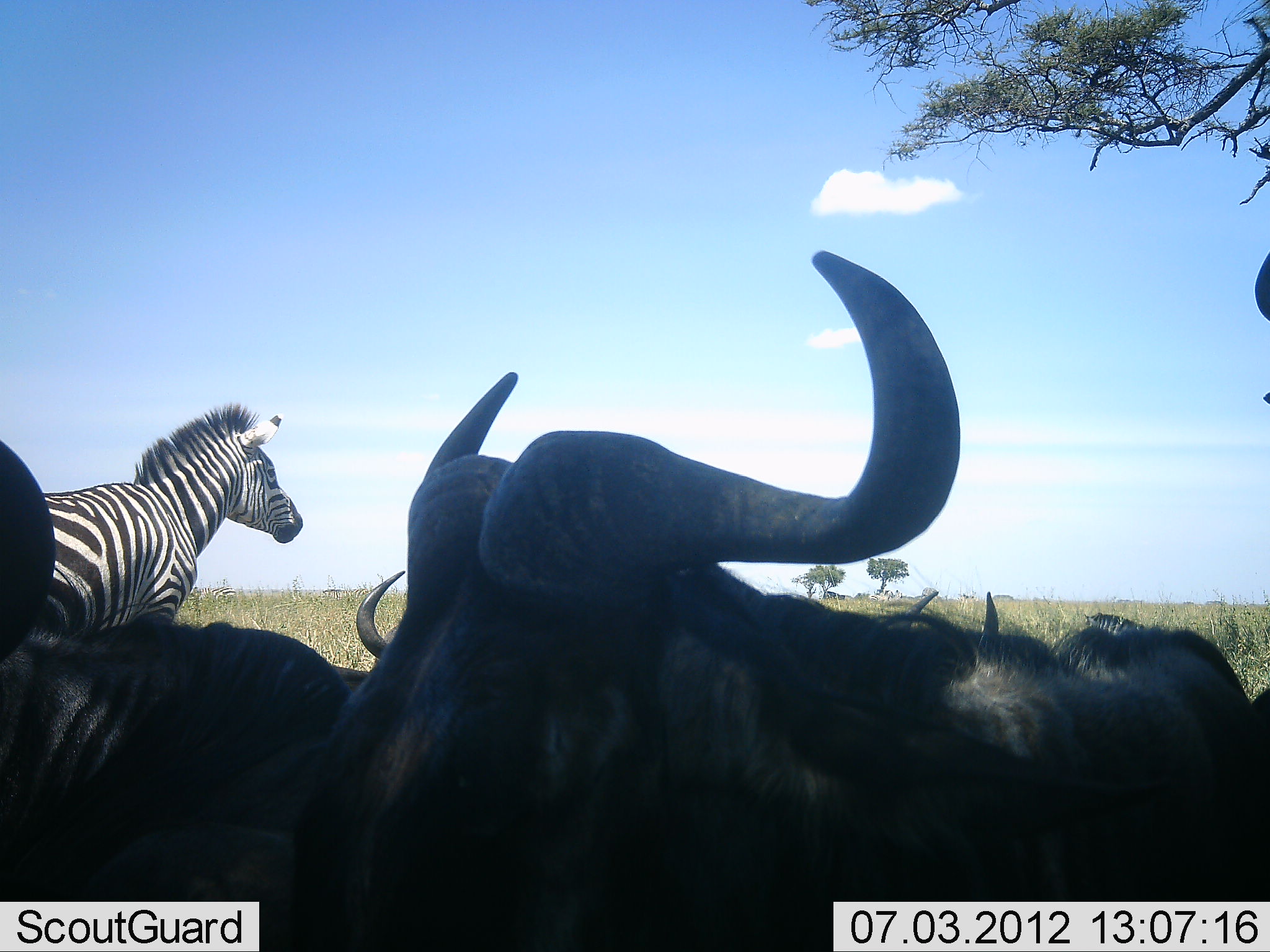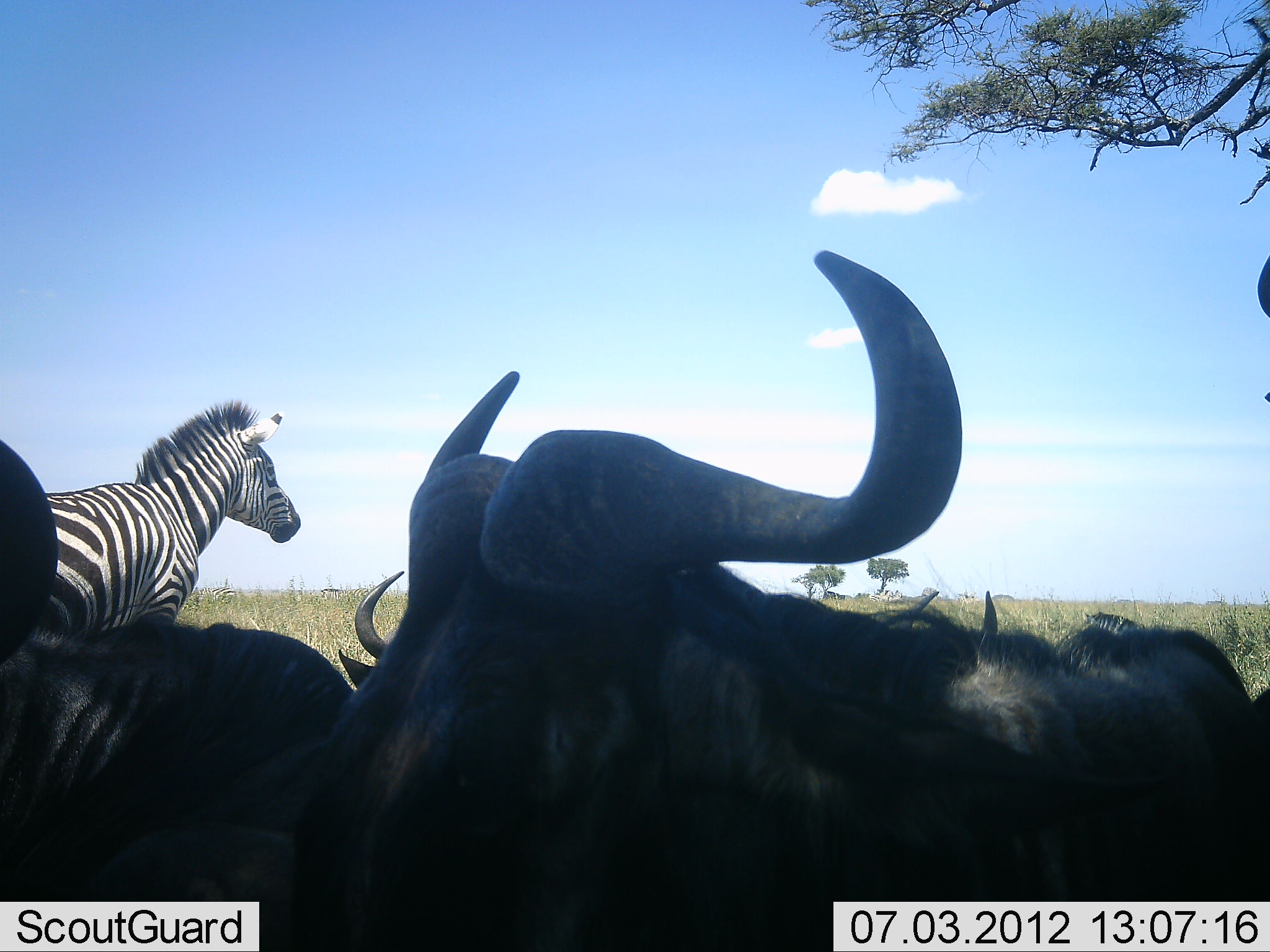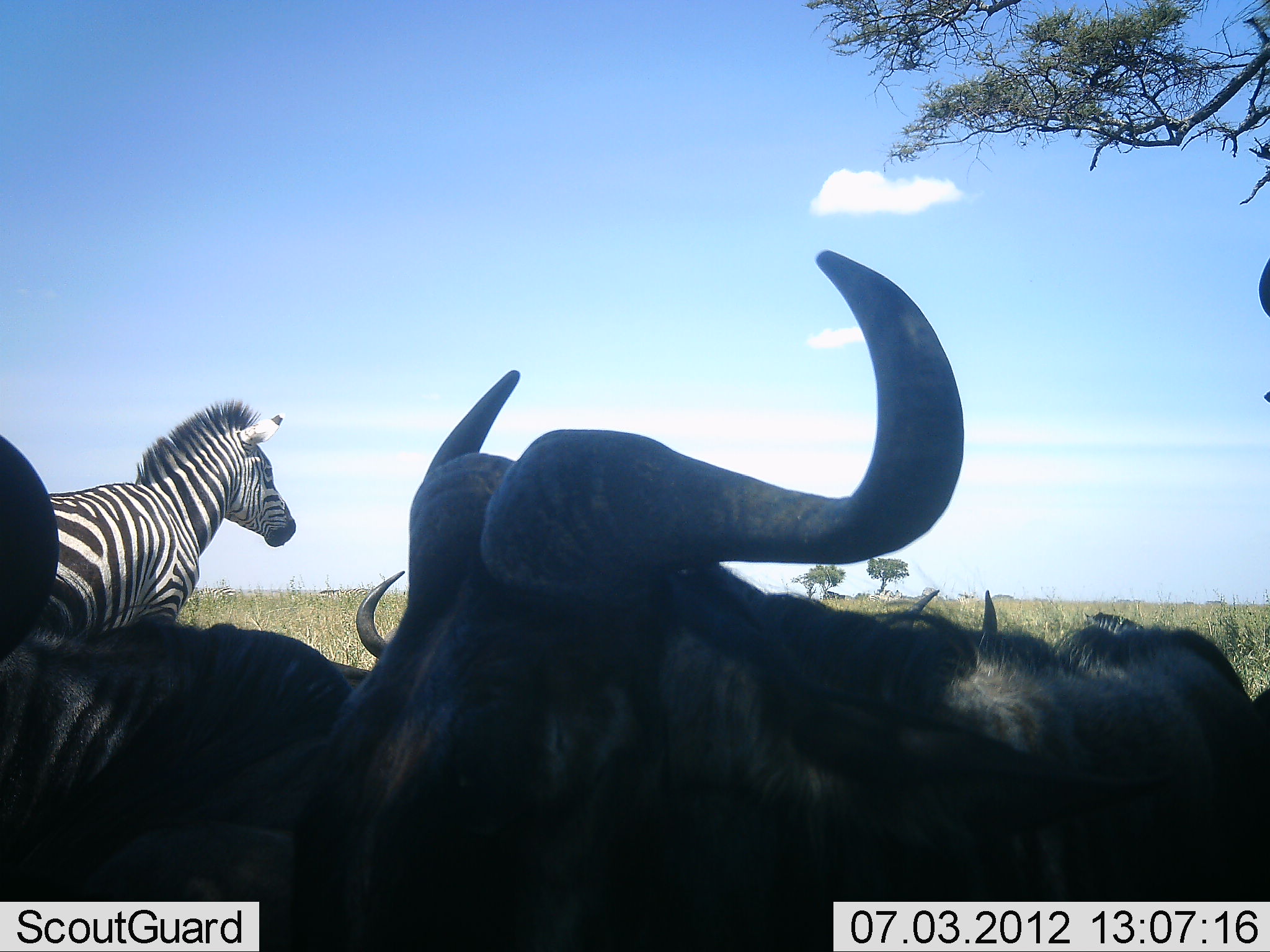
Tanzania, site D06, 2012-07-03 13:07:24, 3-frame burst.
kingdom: Animalia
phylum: Chordata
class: Mammalia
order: Artiodactyla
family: Bovidae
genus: Connochaetes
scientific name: Connochaetes taurinus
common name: blue wildebeest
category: wildebeest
Wildebeest (blue wildebeest) (Connochaetes taurinus), count 4. Behavior (volunteer vote fractions): standing 50%, resting 60%, moving 0%, interacting 0%. Young present (vote fraction): 0%. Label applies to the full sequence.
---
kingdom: Animalia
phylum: Chordata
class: Mammalia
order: Perissodactyla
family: Equidae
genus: Equus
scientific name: Equus quagga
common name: plains zebra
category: zebra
Zebra (plains zebra) (Equus quagga), count 1. Behavior (volunteer vote fractions): standing 100%, resting 7%, moving 0%, interacting 0%. Young present (vote fraction): 0%. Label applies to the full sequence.